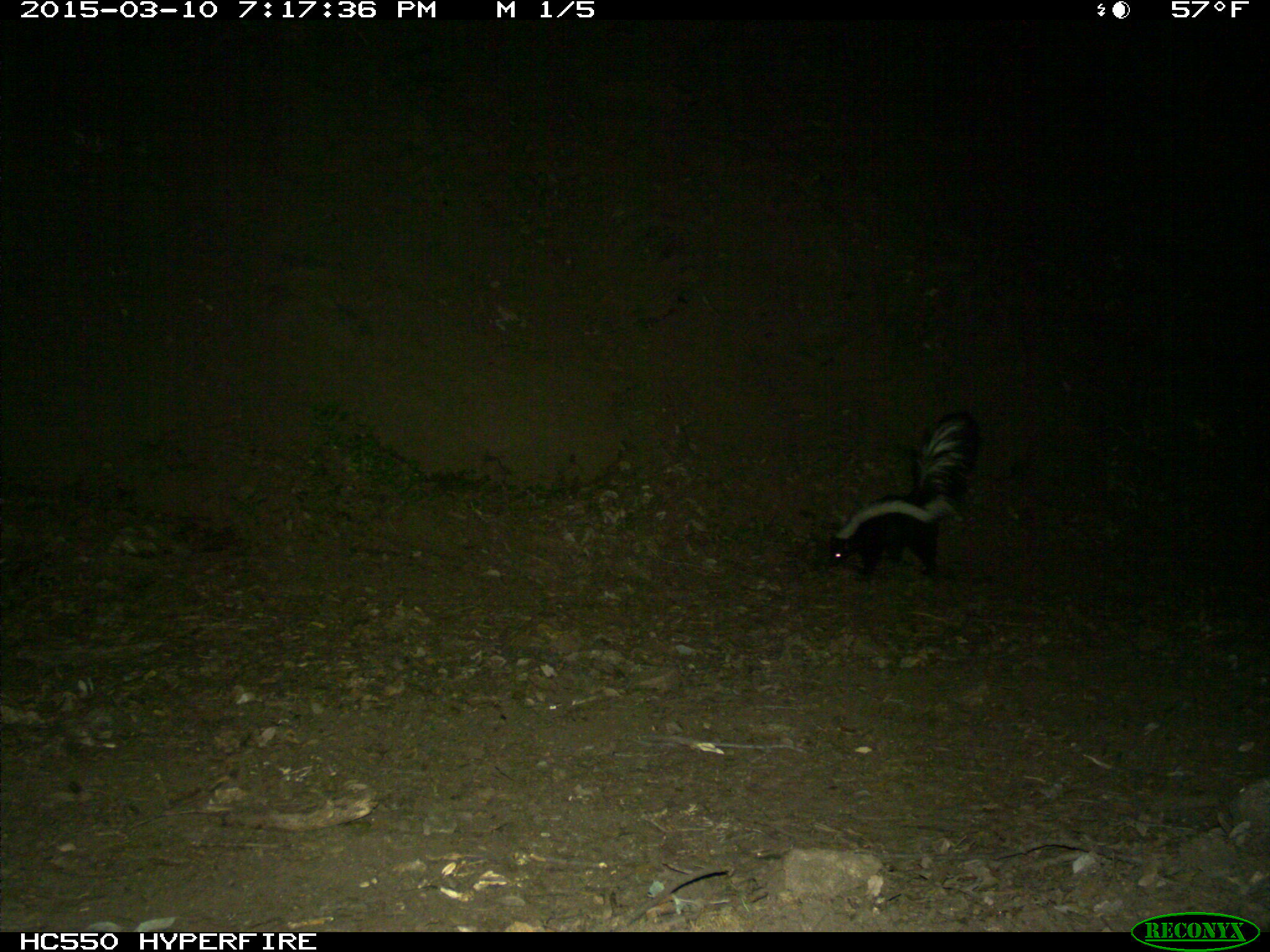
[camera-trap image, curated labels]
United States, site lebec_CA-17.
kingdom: Animalia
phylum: Chordata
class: Mammalia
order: Carnivora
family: Mephitidae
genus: Mephitis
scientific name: Mephitis mephitis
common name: striped skunk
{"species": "Mephitis mephitis (striped skunk)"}